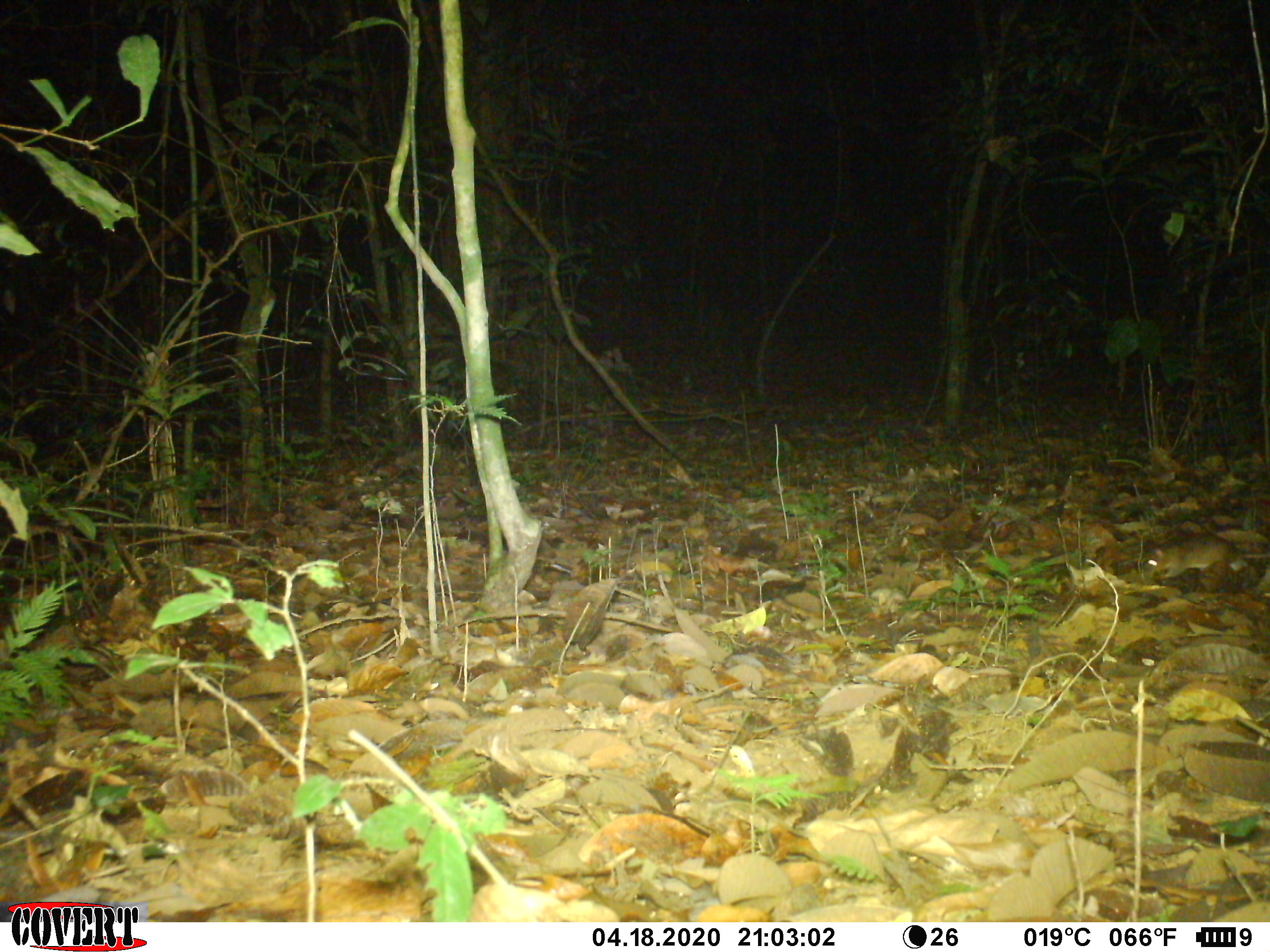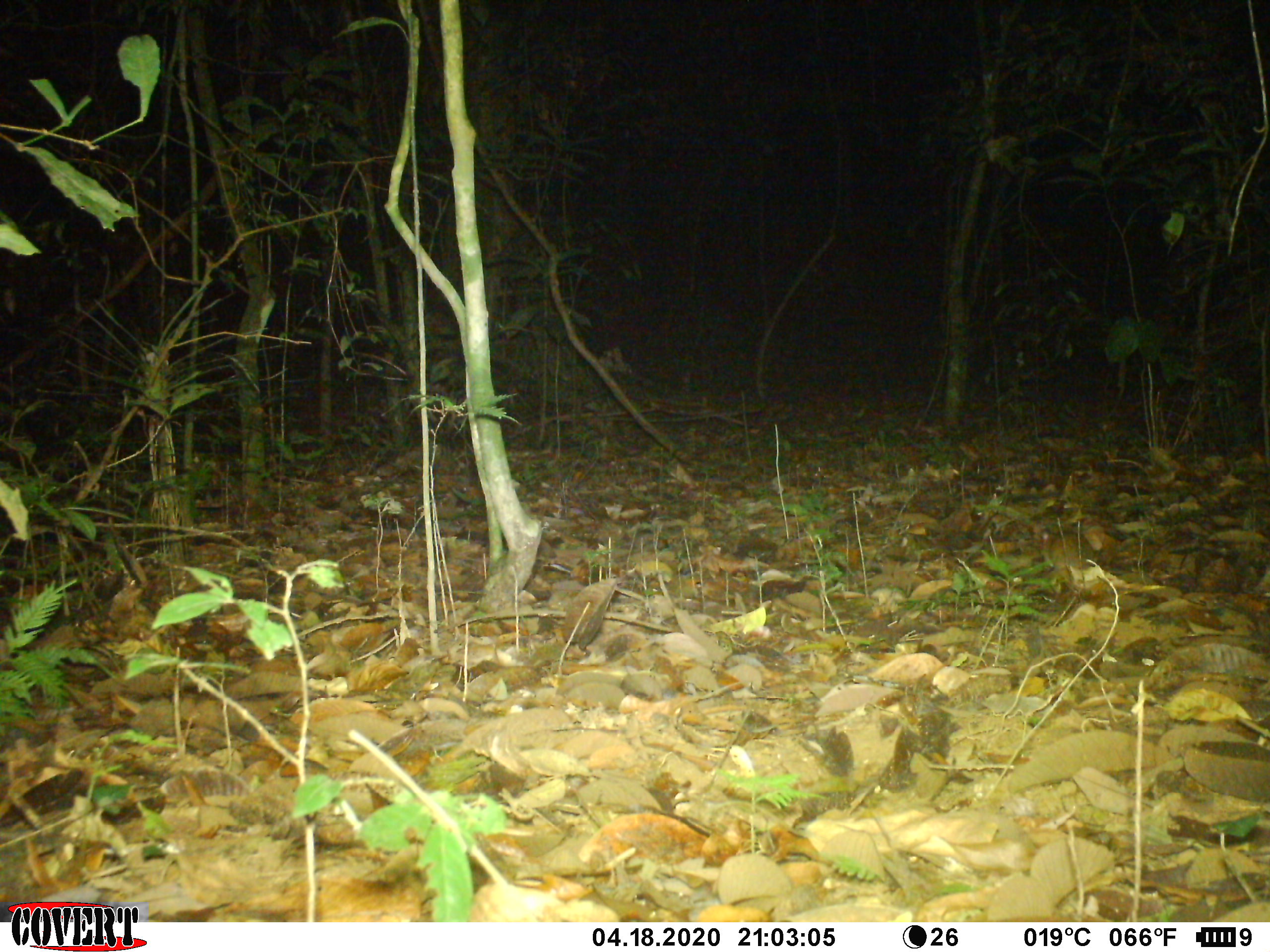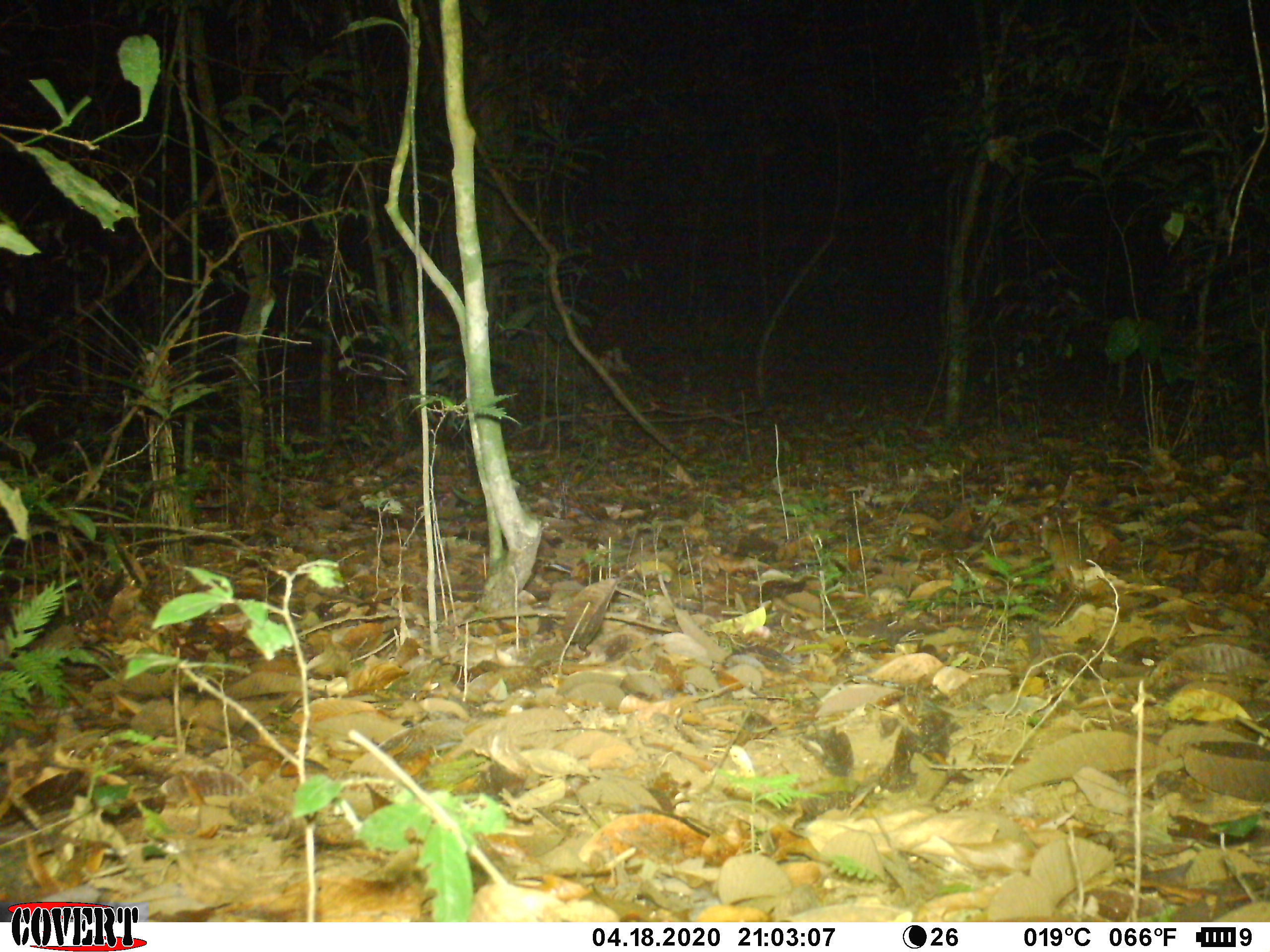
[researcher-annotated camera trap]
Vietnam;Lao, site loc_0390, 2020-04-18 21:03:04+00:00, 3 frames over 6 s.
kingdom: Animalia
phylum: Chordata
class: Mammalia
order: Rodentia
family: Muridae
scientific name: Muridae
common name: old-world mice and rats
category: unidentified murid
Unidentified murid (old-world mice and rats) (Muridae). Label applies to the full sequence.